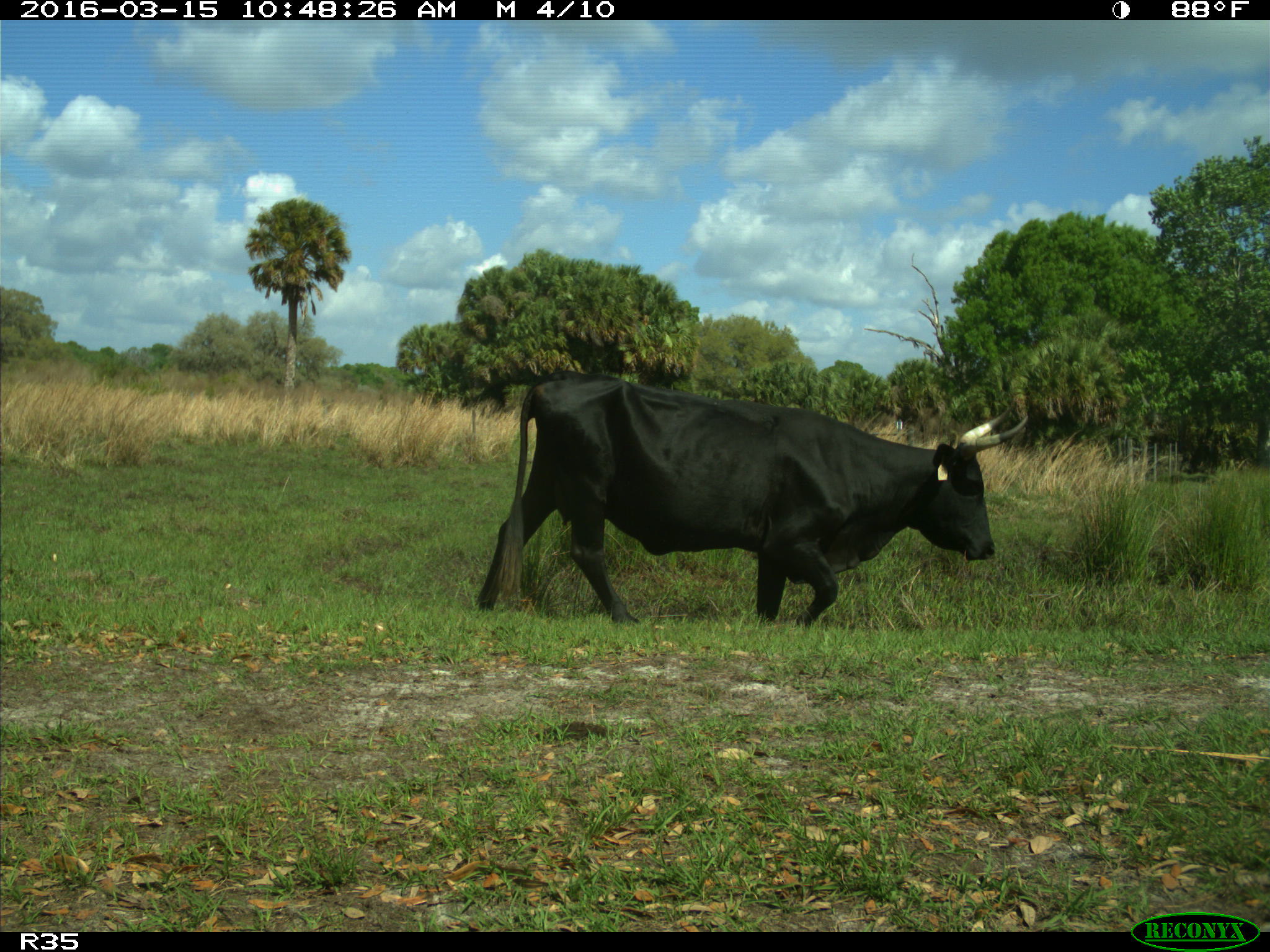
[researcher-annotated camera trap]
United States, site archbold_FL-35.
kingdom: Animalia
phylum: Chordata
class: Mammalia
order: Artiodactyla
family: Bovidae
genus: Bos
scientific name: Bos taurus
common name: domestic cow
Bos taurus (domestic cow).